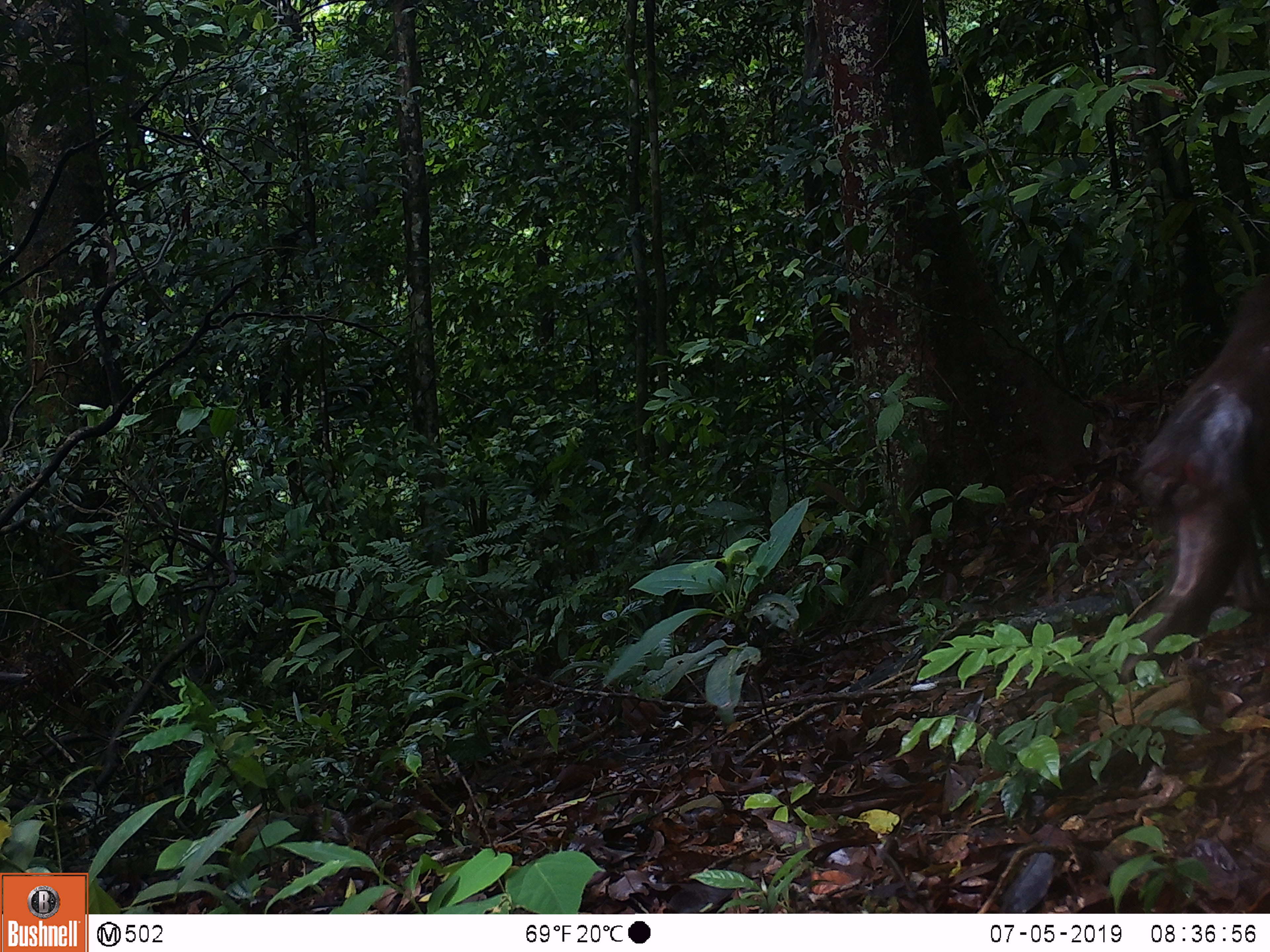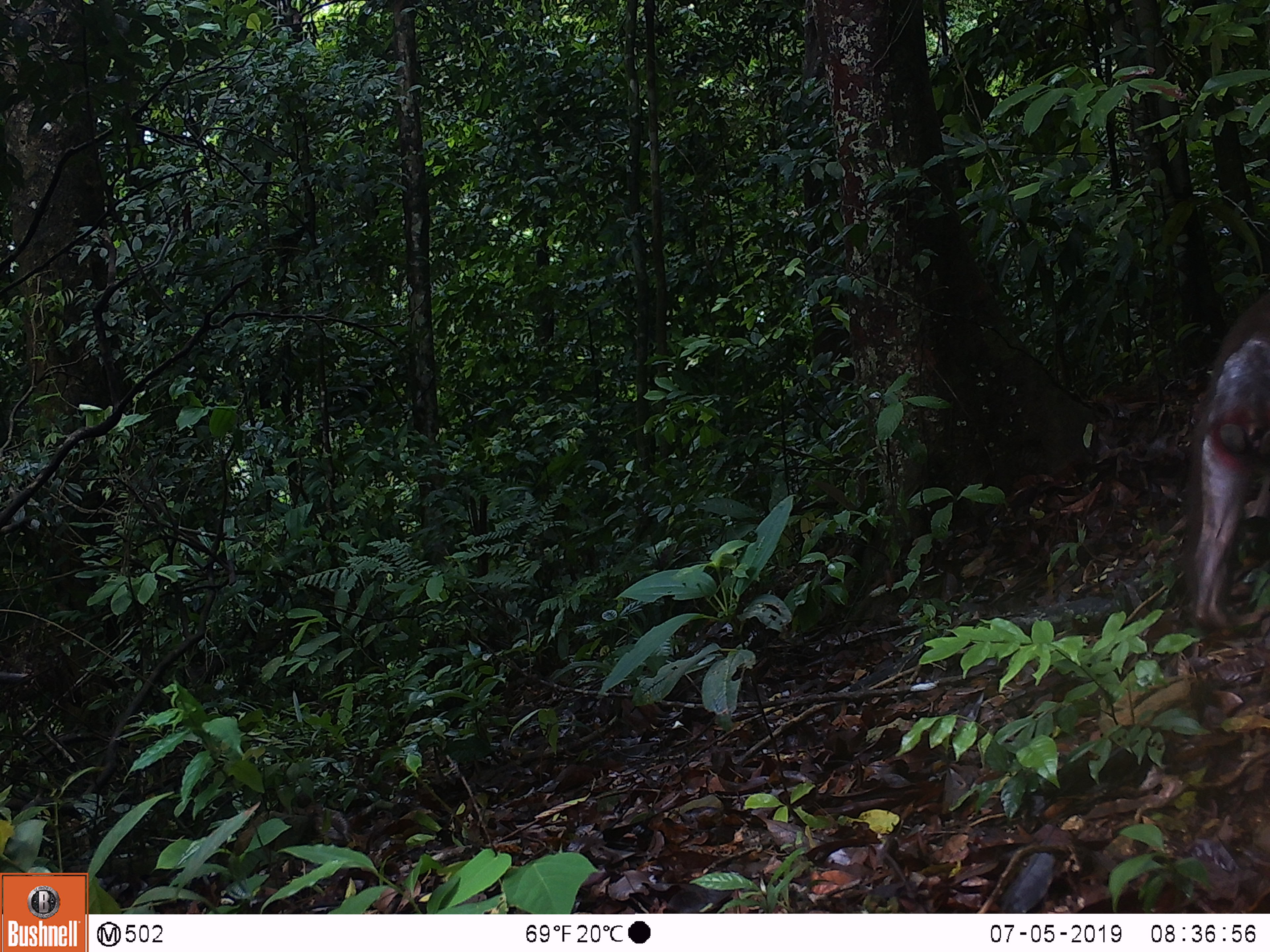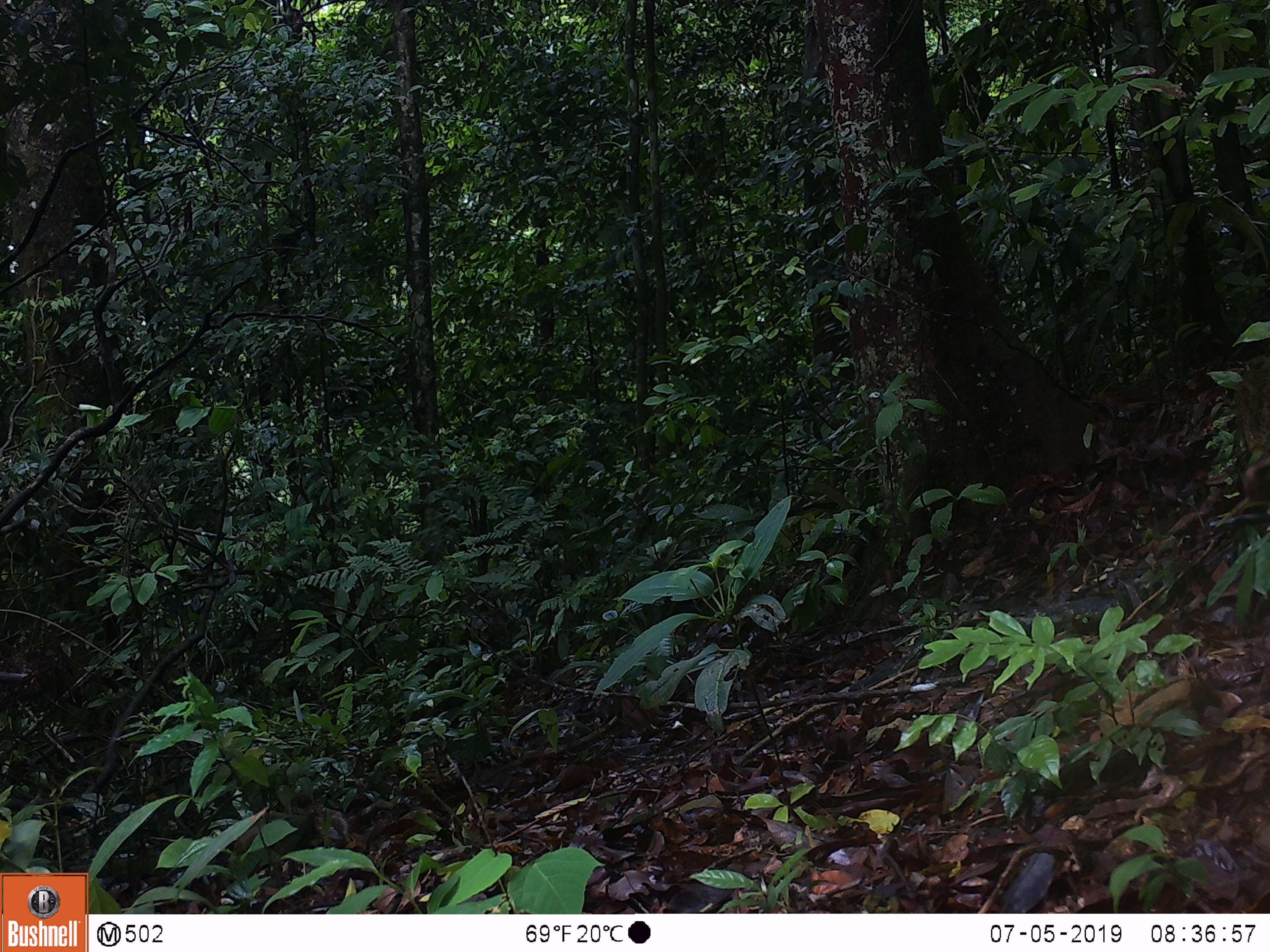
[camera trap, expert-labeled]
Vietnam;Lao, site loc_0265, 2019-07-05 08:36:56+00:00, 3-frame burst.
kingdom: Animalia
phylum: Chordata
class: Mammalia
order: Primates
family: Cercopithecidae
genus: Macaca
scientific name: Macaca arctoides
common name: stump-tailed macaque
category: stump tailed macaque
Stump tailed macaque (stump-tailed macaque) (Macaca arctoides). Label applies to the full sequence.